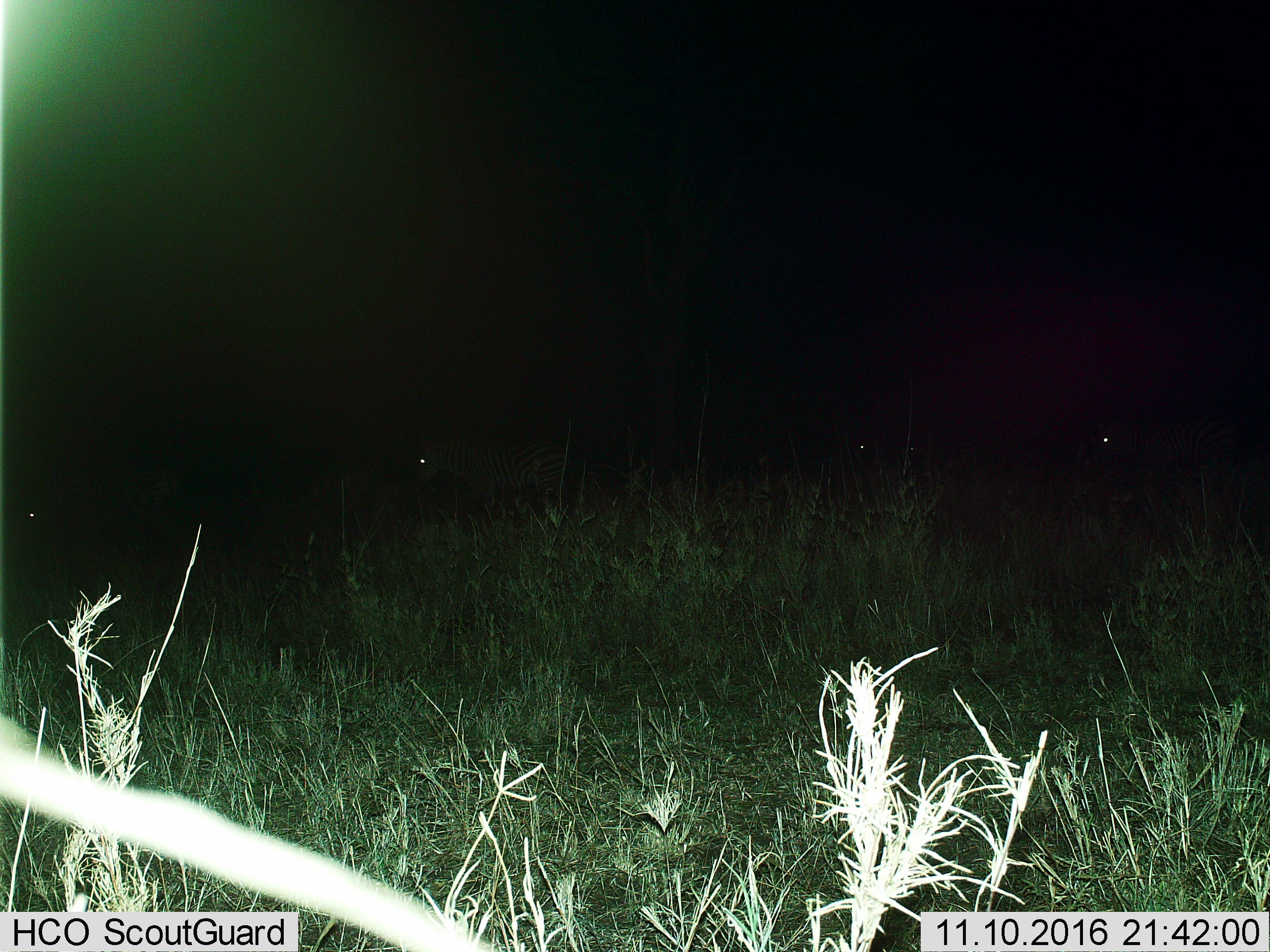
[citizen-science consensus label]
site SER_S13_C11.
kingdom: Animalia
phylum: Chordata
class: Mammalia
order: Perissodactyla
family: Equidae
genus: Equus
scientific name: Equus quagga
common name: plains zebra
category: zebraplains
Zebraplains (plains zebra) (Equus quagga), count 4. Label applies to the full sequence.